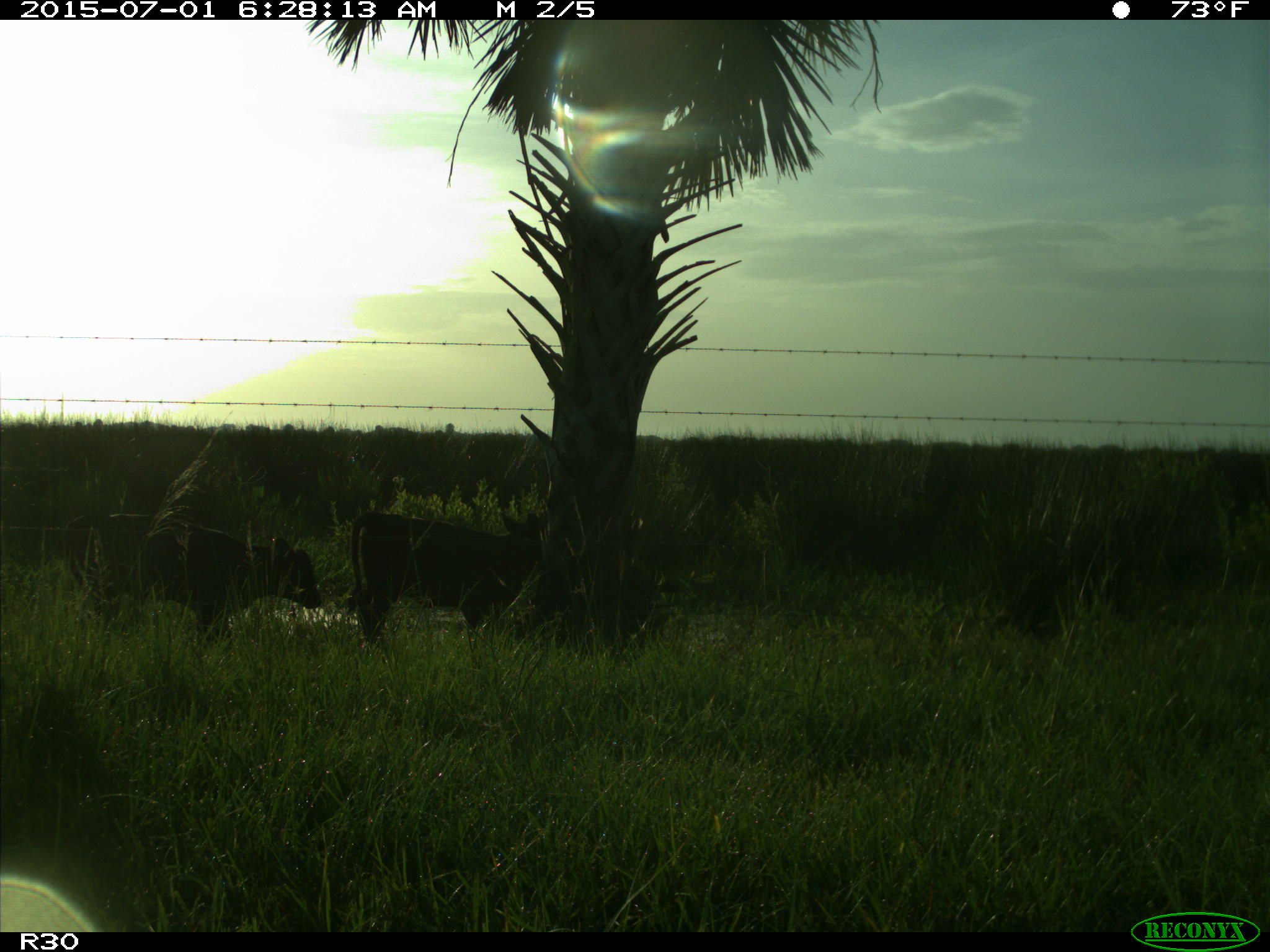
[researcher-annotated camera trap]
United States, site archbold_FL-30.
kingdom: Animalia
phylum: Chordata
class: Mammalia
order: Artiodactyla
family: Bovidae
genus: Bos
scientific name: Bos taurus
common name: domestic cow